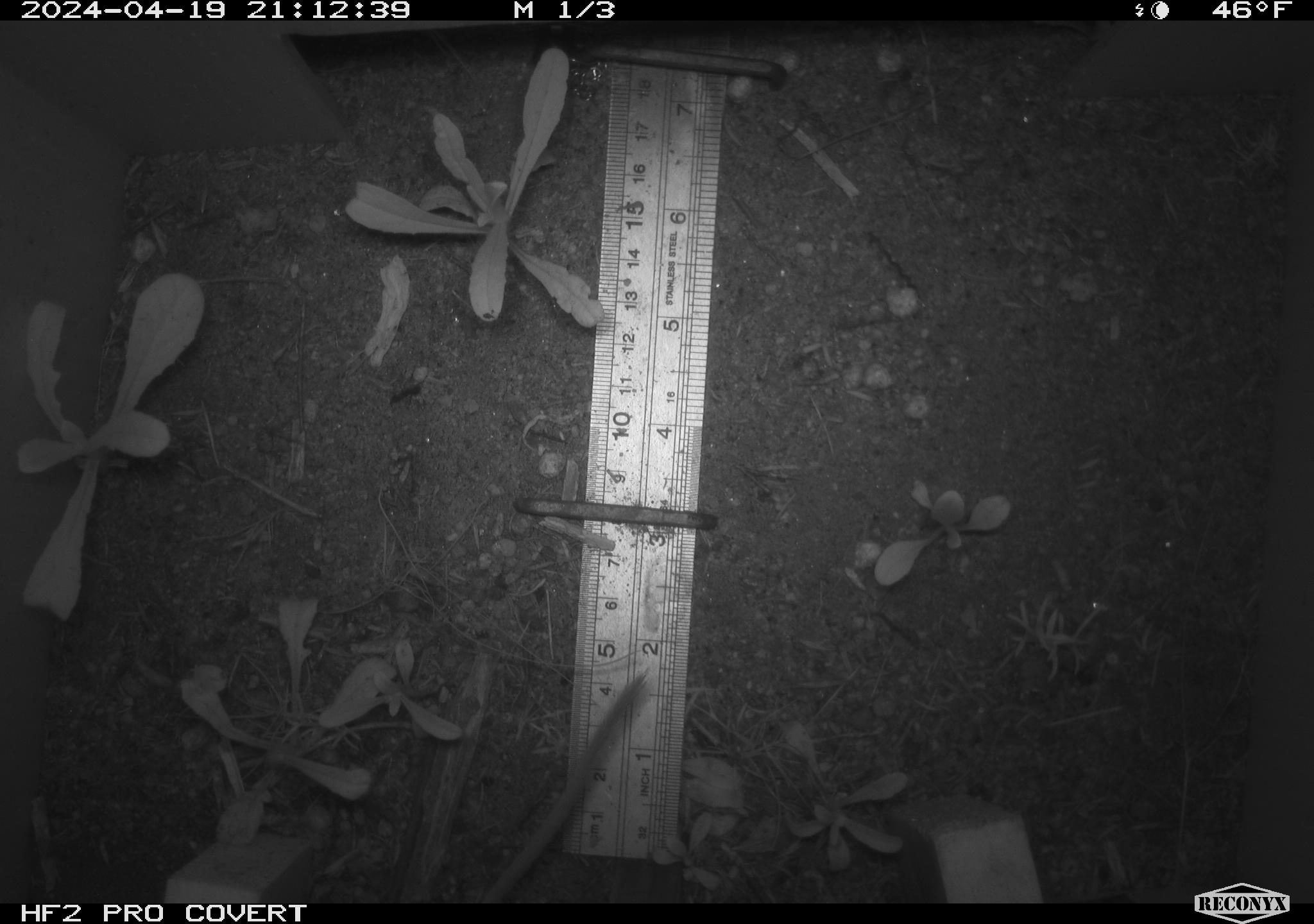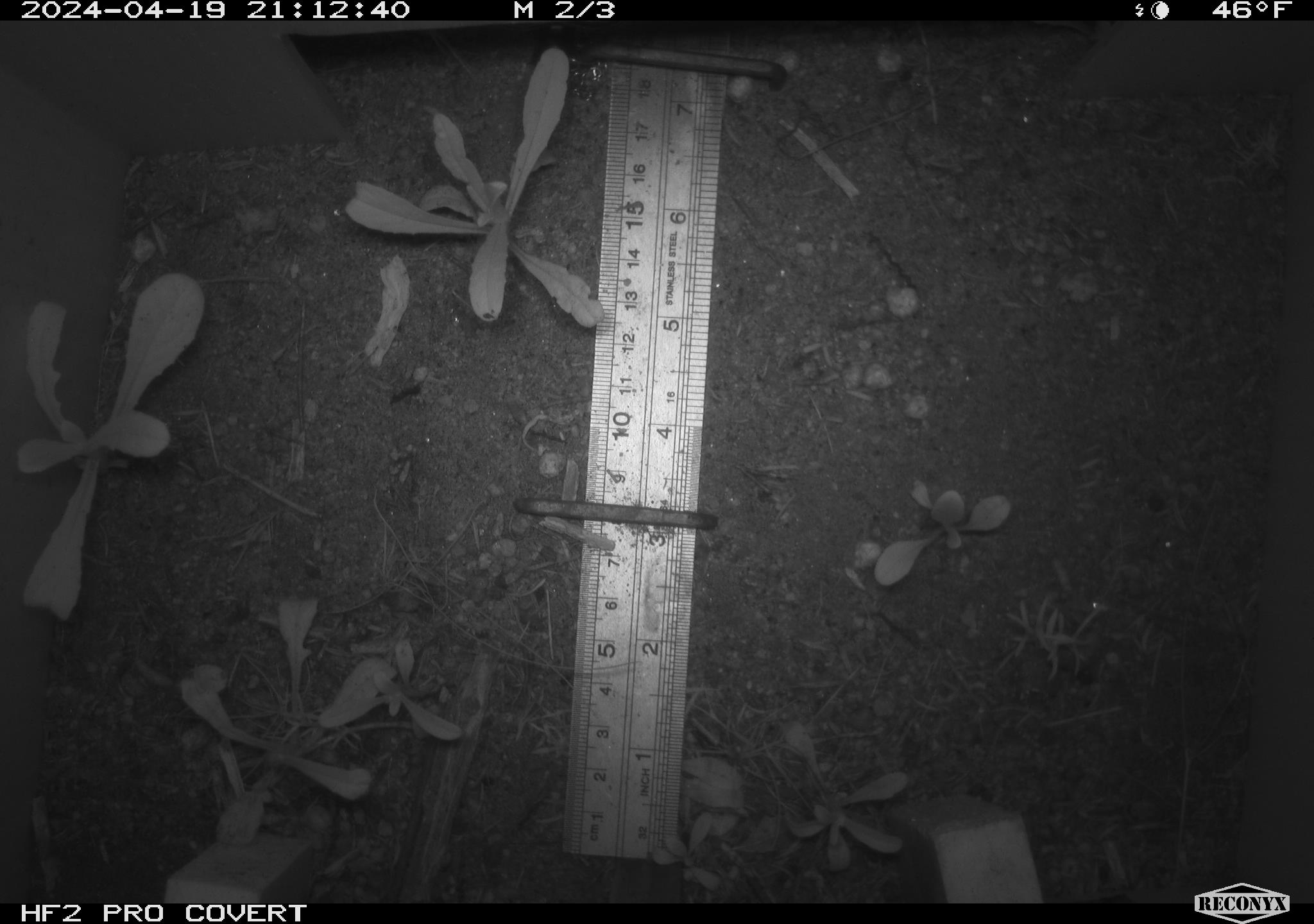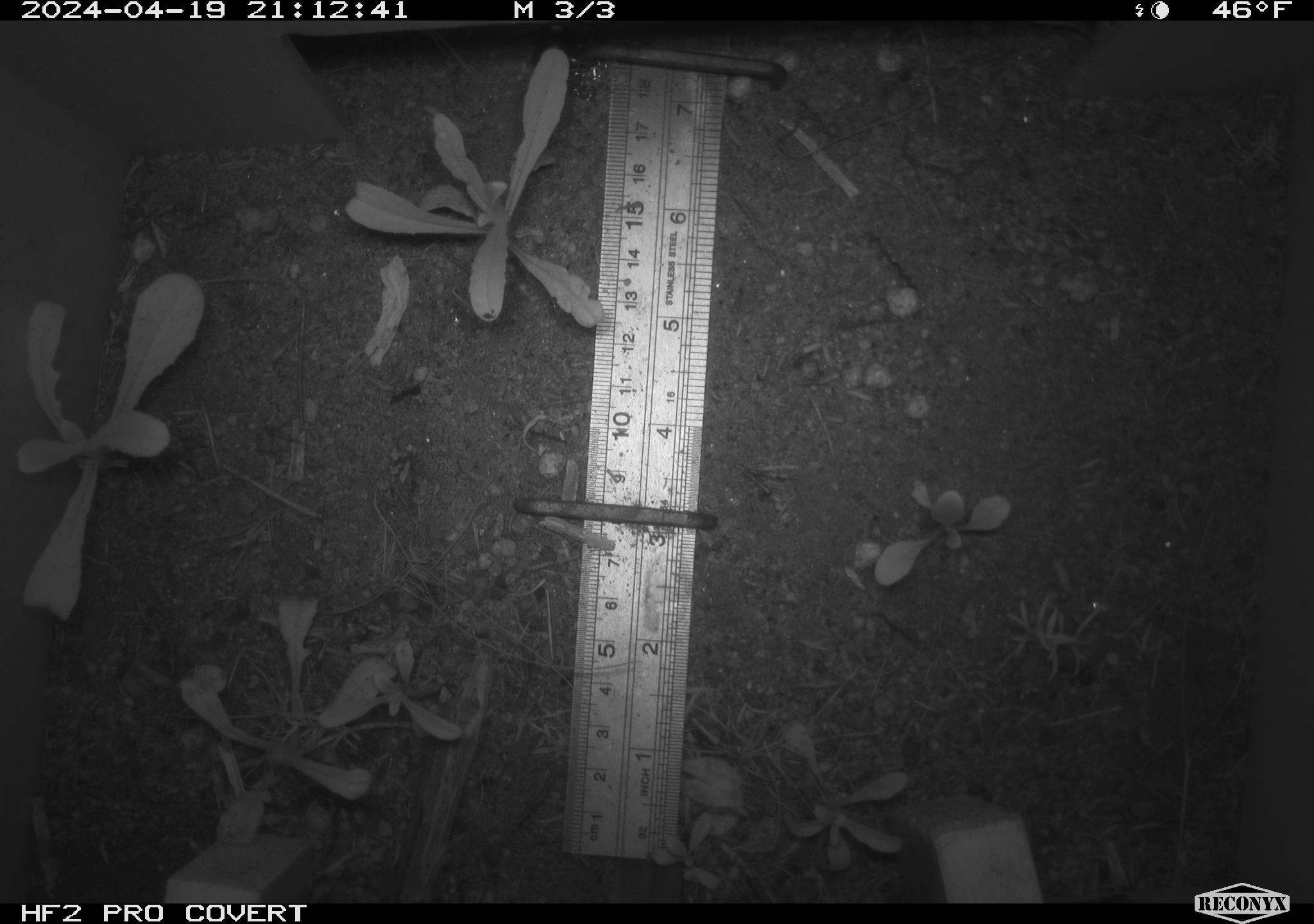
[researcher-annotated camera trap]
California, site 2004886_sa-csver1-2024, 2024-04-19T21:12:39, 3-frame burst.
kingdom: Animalia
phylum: Chordata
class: Mammalia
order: Rodentia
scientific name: Rodentia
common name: rodent